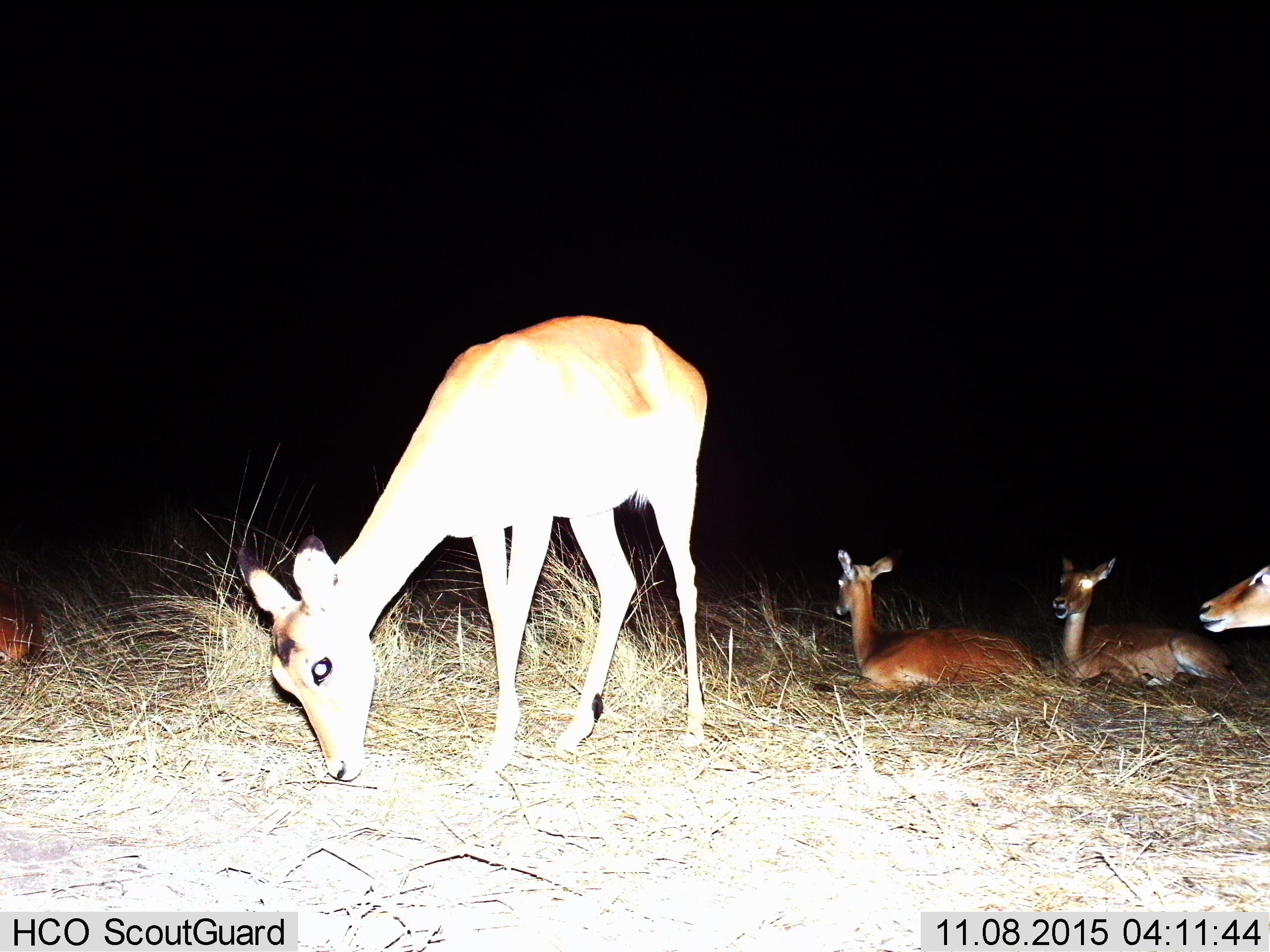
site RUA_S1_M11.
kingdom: Animalia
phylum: Chordata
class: Mammalia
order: Artiodactyla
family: Bovidae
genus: Aepyceros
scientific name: Aepyceros melampus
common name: impala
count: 5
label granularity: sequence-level